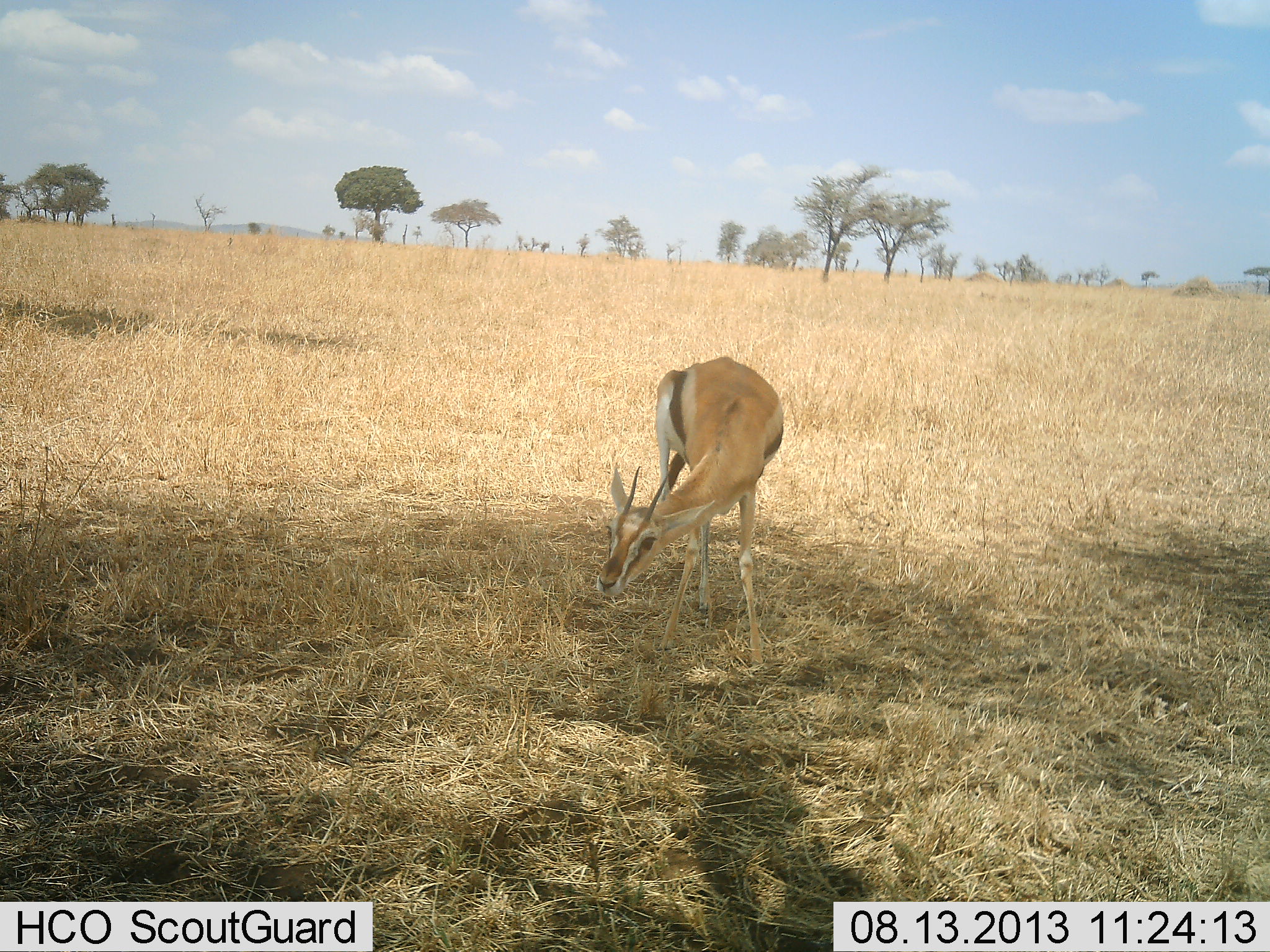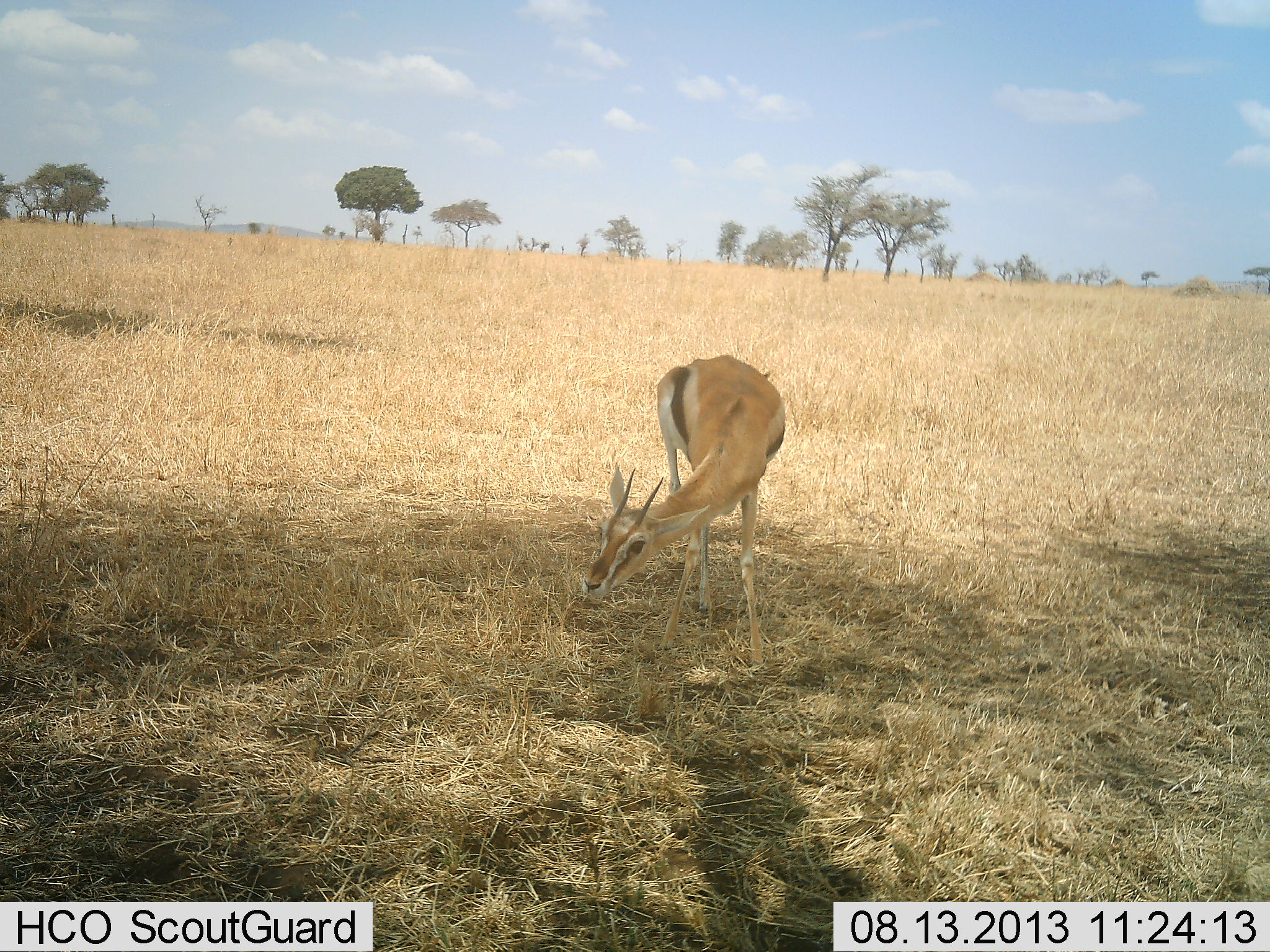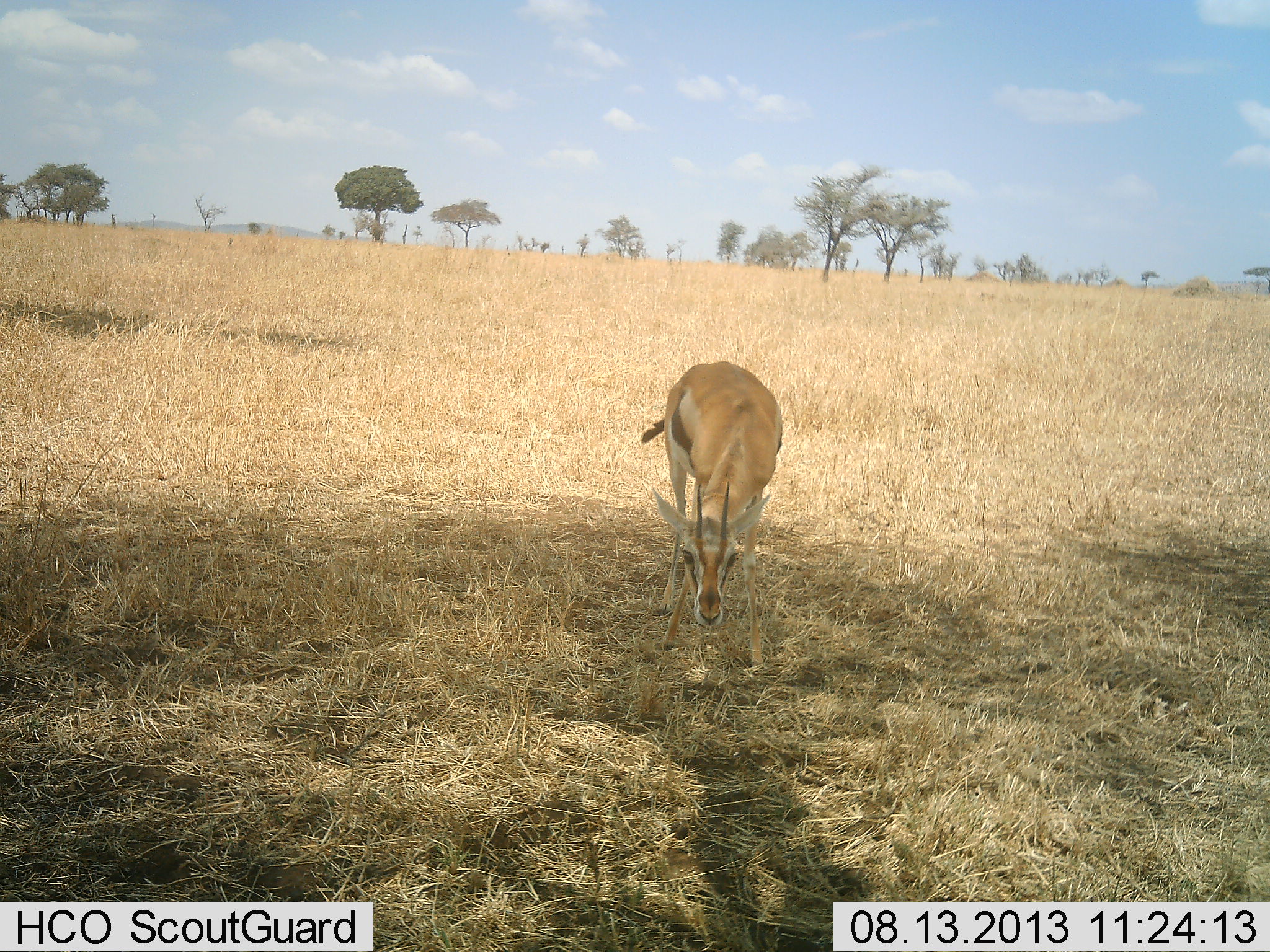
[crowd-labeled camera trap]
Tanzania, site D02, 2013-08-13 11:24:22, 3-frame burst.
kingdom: Animalia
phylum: Chordata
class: Mammalia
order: Artiodactyla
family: Bovidae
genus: Eudorcas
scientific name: Eudorcas thomsonii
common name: thomson's gazelle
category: gazellethomsons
Gazellethomsons (thomson's gazelle) (Eudorcas thomsonii), count 1. Behavior (volunteer vote fractions): standing 61%, resting 0%, moving 4%, interacting 4%. Young present (vote fraction): 0%. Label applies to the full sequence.